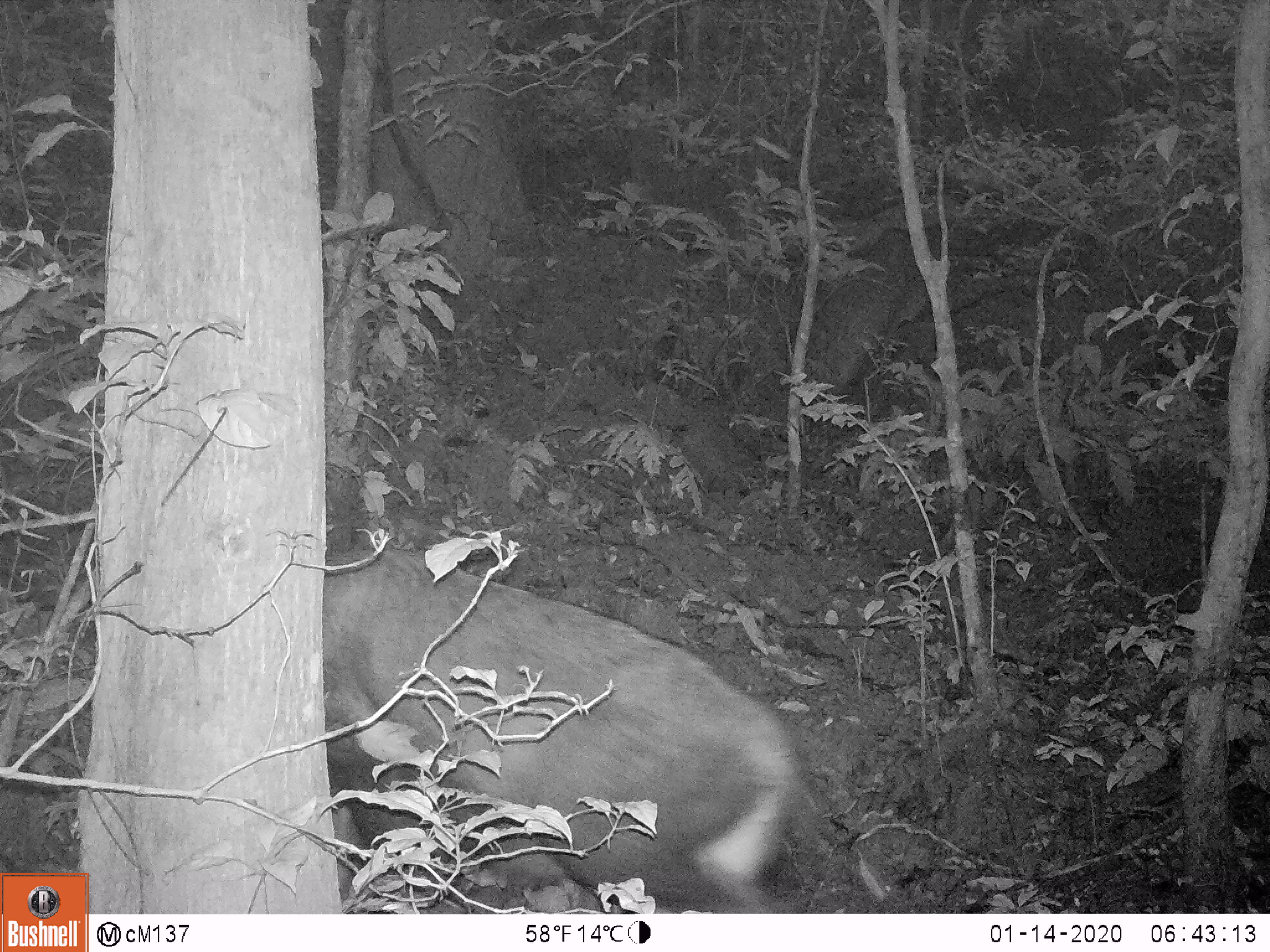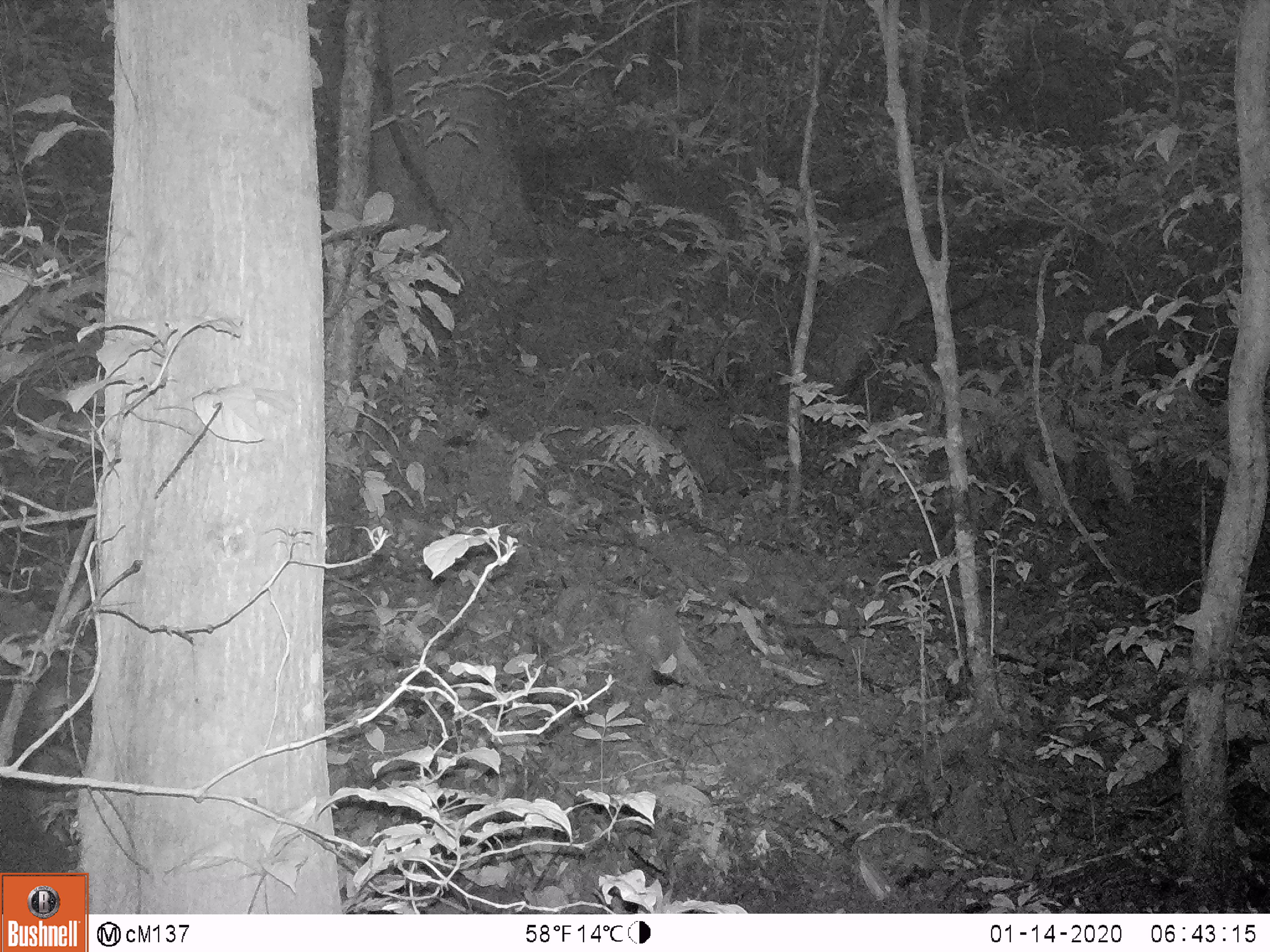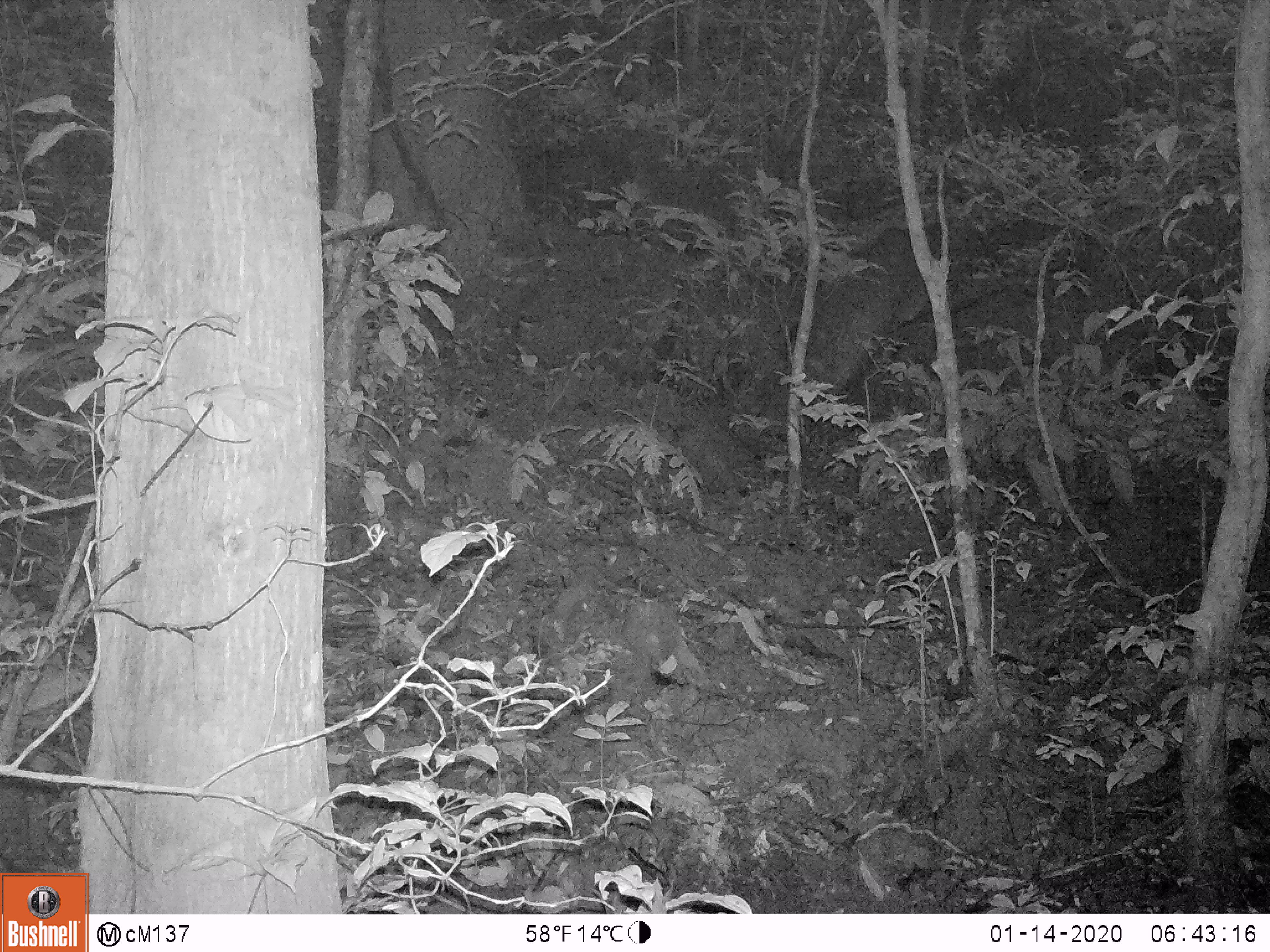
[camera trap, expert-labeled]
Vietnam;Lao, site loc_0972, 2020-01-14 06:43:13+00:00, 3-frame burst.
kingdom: Animalia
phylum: Chordata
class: Mammalia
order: Artiodactyla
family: Bovidae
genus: Capricornis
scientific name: Capricornis sumatraensis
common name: chinese serow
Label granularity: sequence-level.